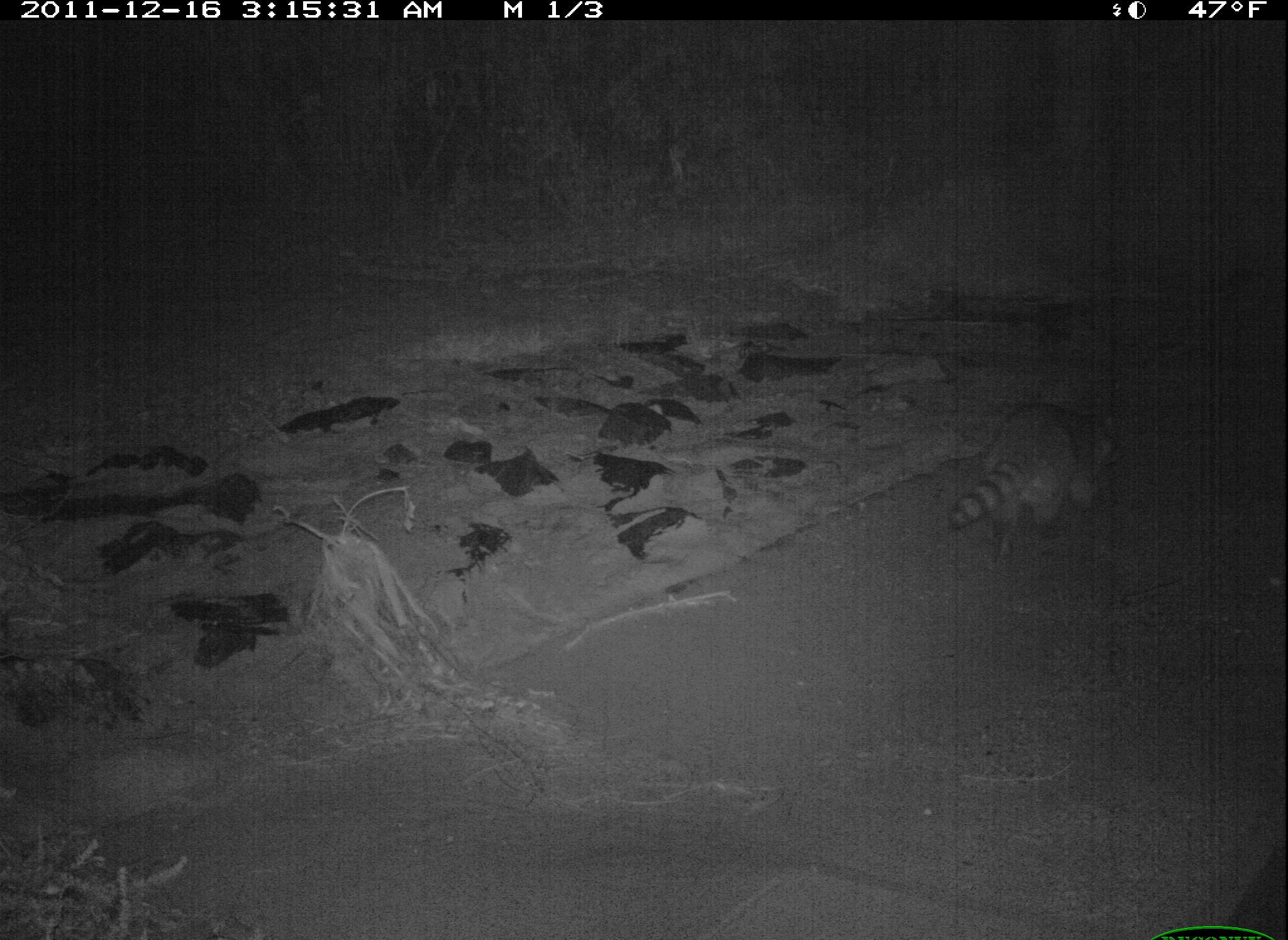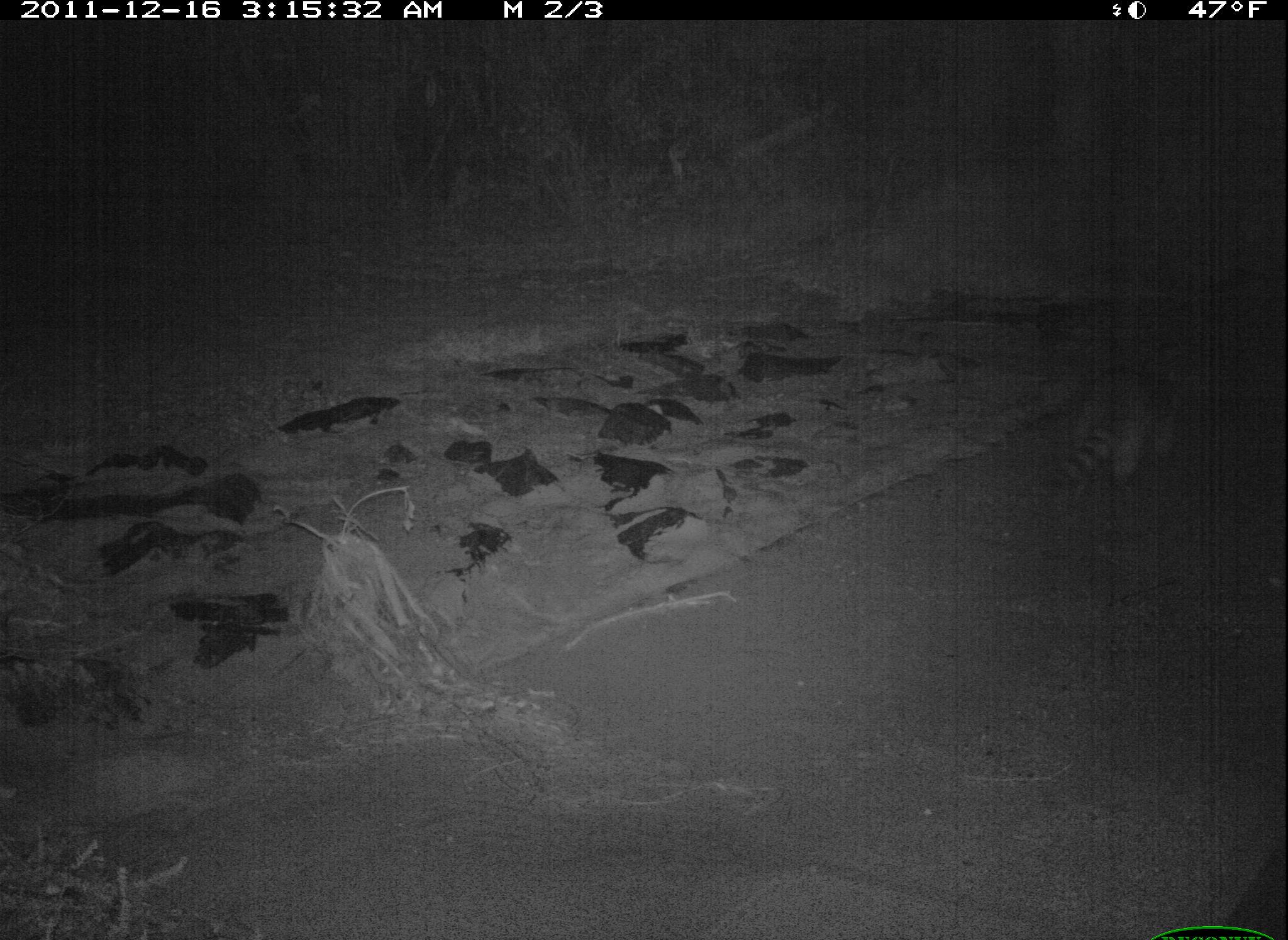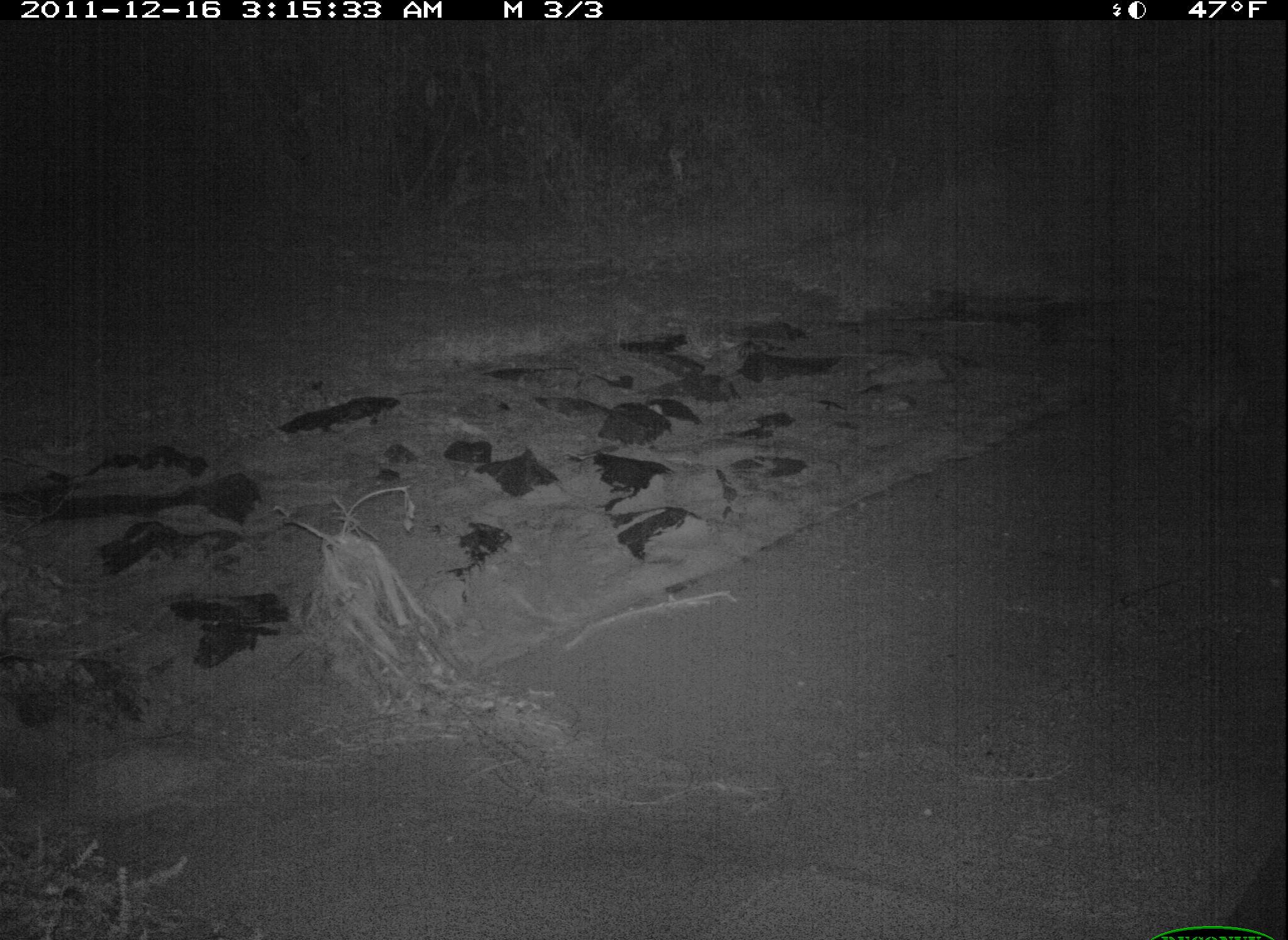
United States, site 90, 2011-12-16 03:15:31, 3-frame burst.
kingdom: Animalia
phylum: Chordata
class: Mammalia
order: Carnivora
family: Procyonidae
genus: Procyon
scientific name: Procyon lotor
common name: raccoon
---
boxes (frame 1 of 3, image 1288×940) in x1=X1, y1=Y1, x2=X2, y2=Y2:
raccoon: x1=932, y1=374, x2=1138, y2=573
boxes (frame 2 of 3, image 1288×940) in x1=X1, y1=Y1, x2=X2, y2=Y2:
raccoon: x1=1037, y1=351, x2=1219, y2=512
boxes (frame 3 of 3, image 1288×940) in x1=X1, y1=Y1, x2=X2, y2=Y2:
raccoon: x1=1146, y1=327, x2=1267, y2=466